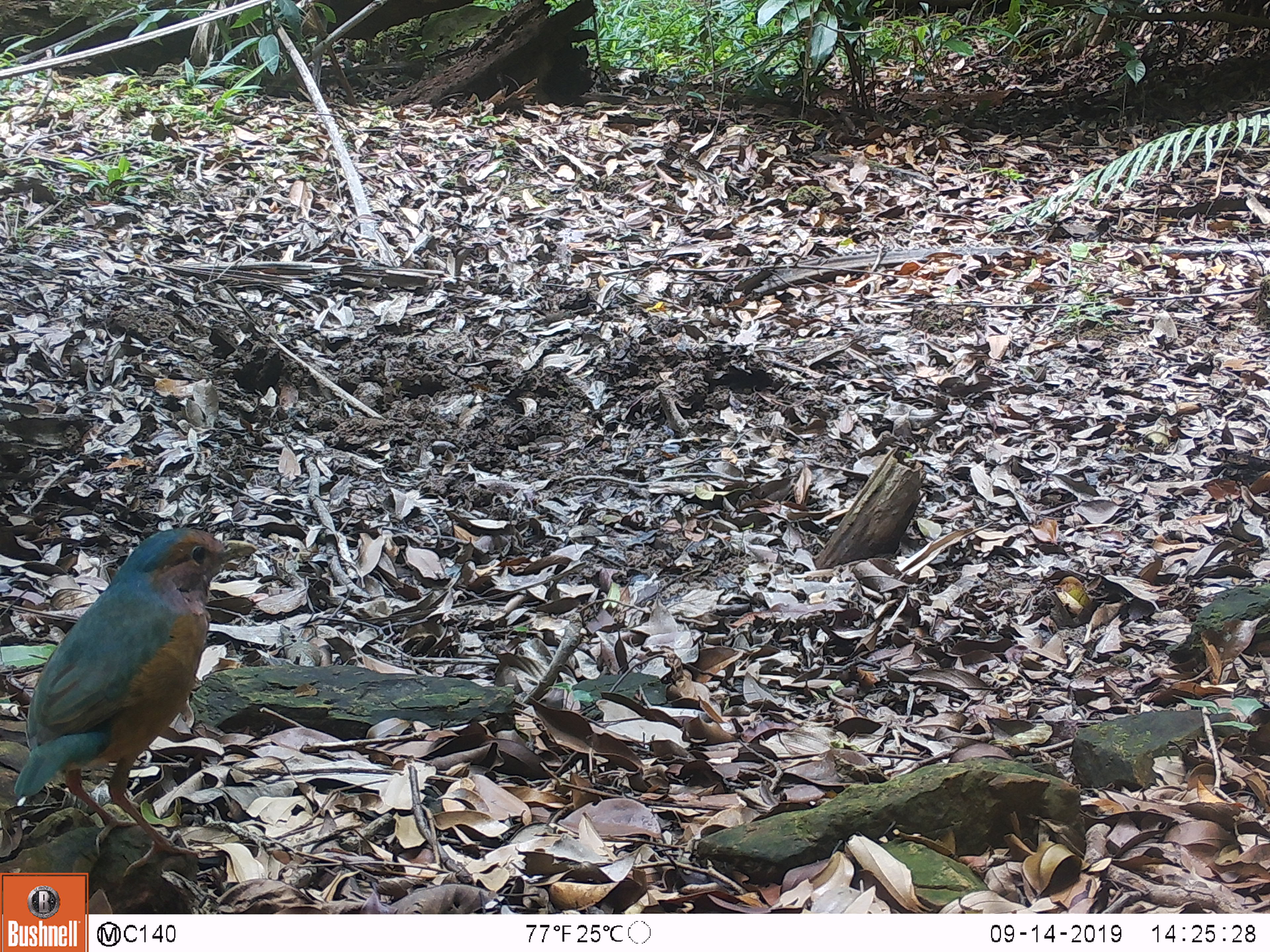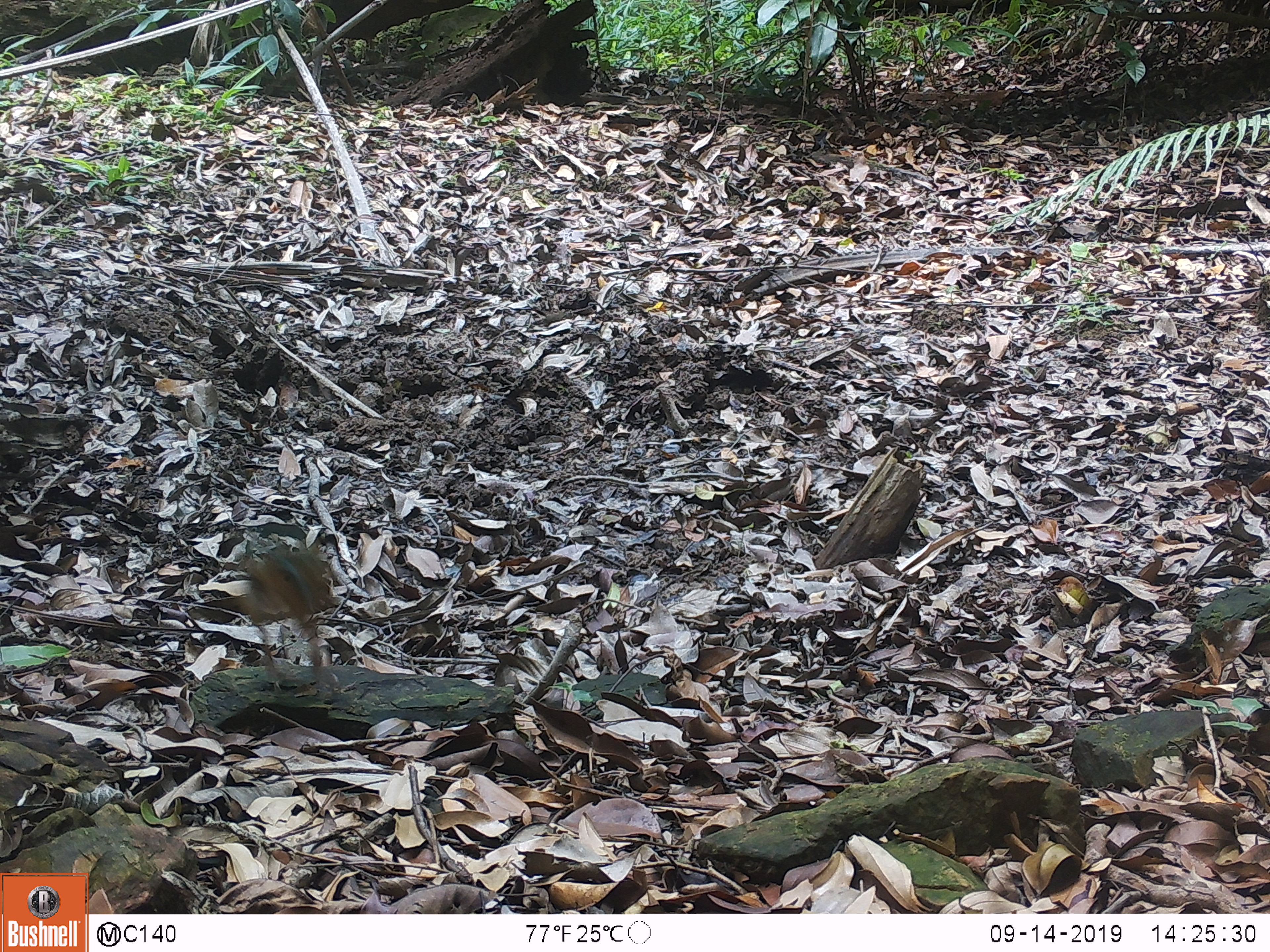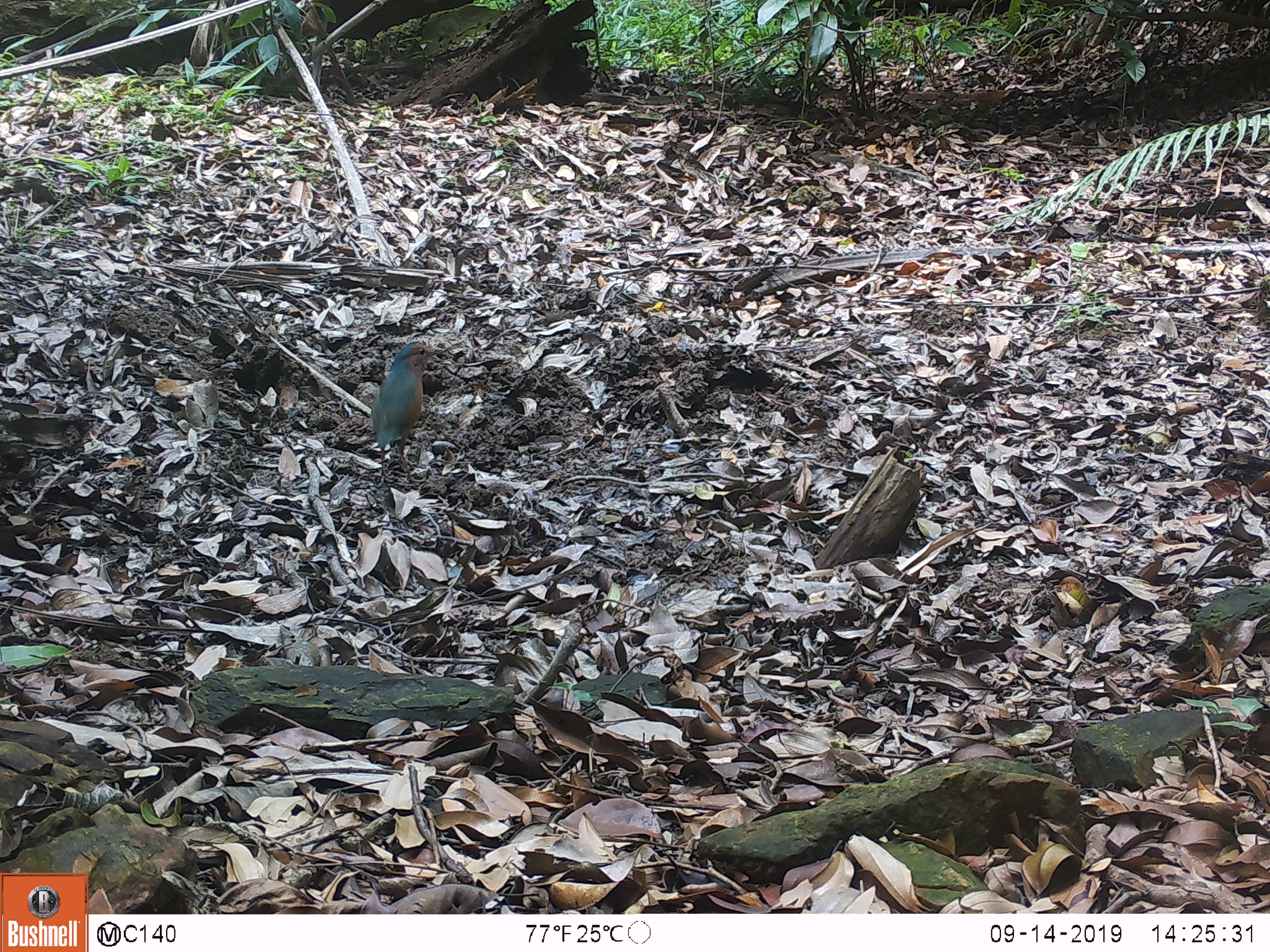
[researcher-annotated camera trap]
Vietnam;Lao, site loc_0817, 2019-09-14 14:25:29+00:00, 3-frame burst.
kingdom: Animalia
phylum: Chordata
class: Aves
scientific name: Aves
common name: bird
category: unidentified bird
Unidentified bird (bird) (Aves). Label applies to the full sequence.